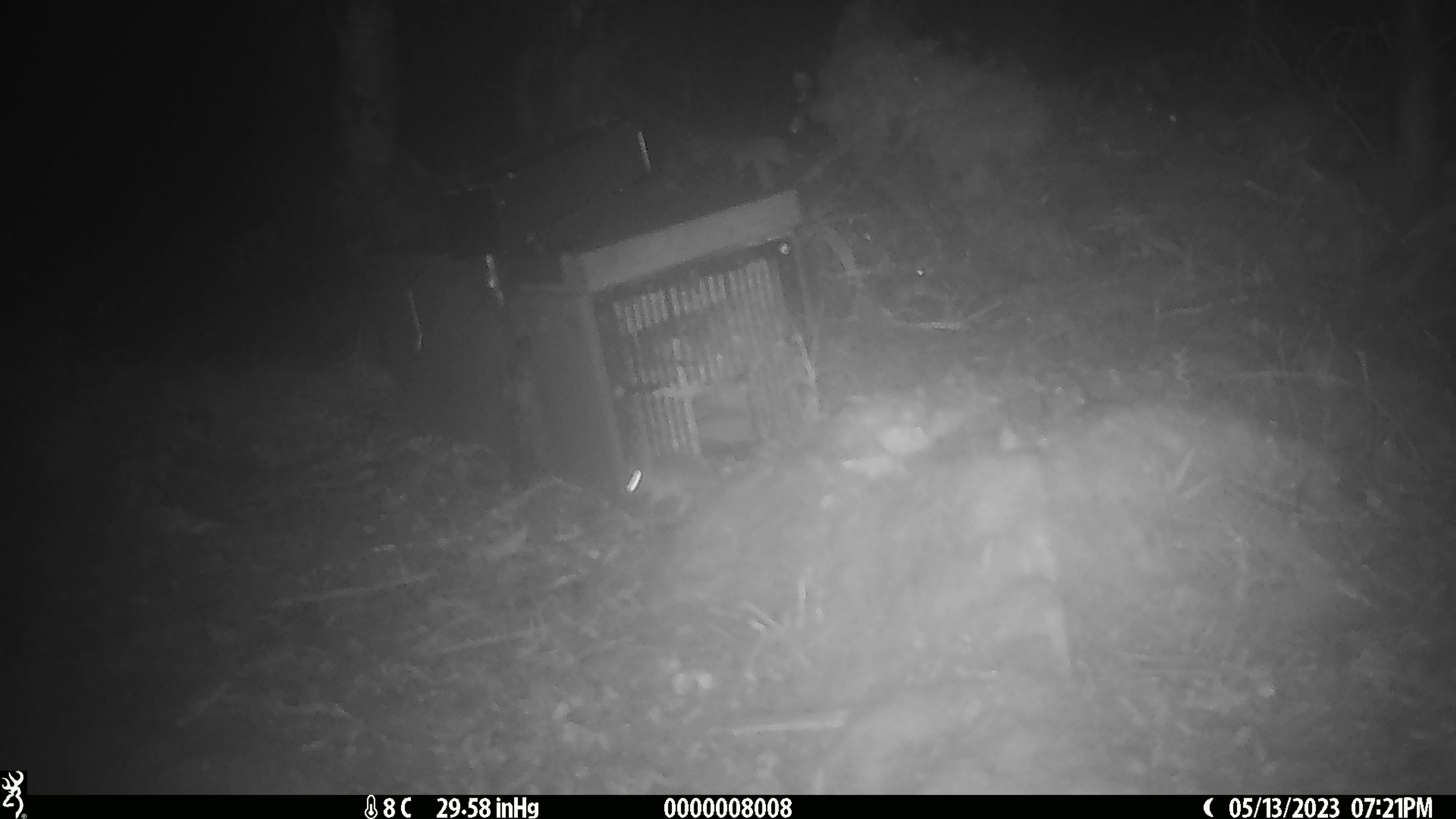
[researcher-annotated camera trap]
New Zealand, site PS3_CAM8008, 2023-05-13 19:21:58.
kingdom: Animalia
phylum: Chordata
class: Mammalia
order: Rodentia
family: Muridae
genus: Mus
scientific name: Mus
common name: mouse